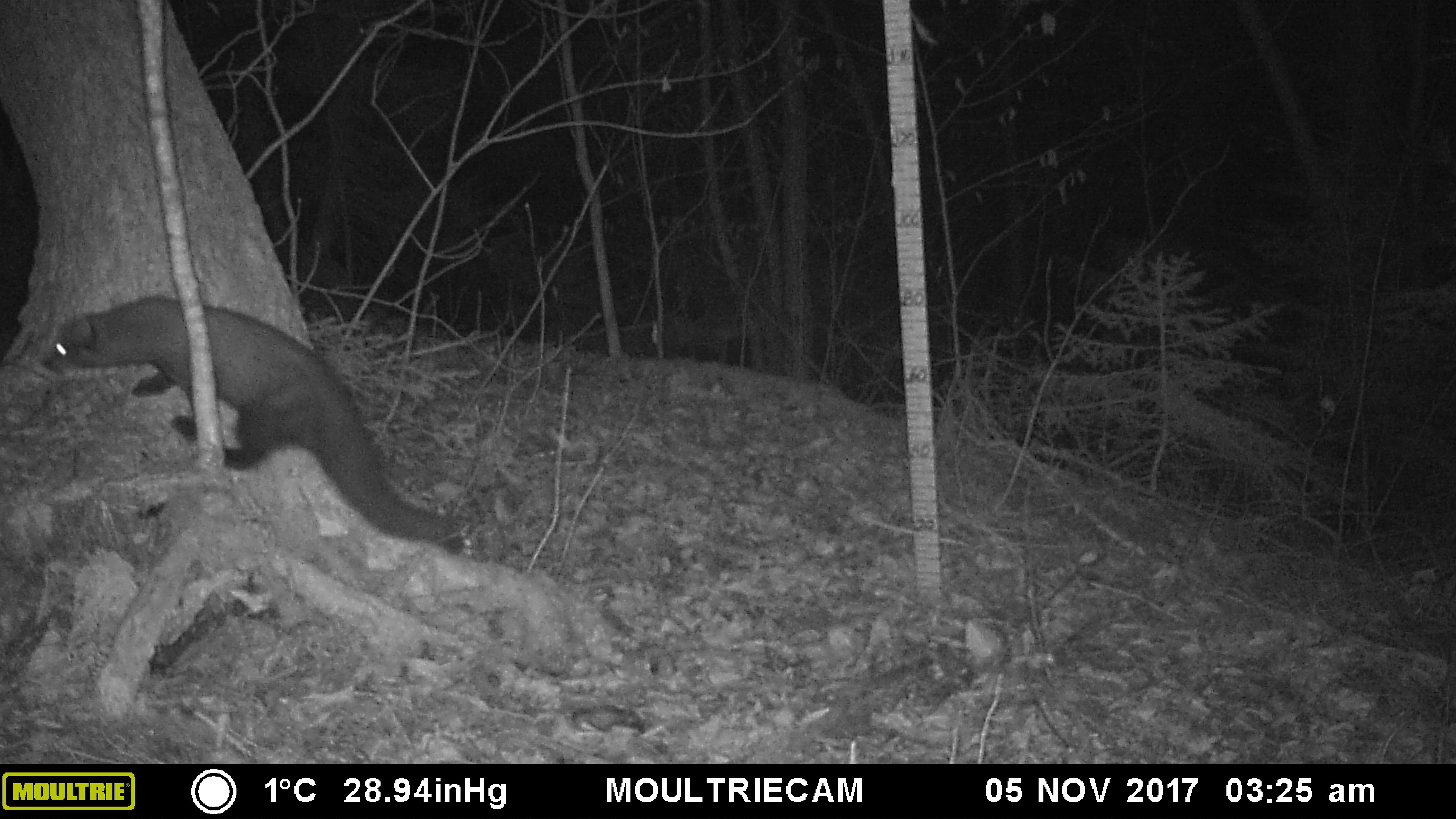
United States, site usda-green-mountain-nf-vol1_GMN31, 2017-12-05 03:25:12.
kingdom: Animalia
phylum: Chordata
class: Mammalia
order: Carnivora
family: Mustelidae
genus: Pekania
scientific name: Pekania pennanti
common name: fisher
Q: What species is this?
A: Fisher (Pekania pennanti).